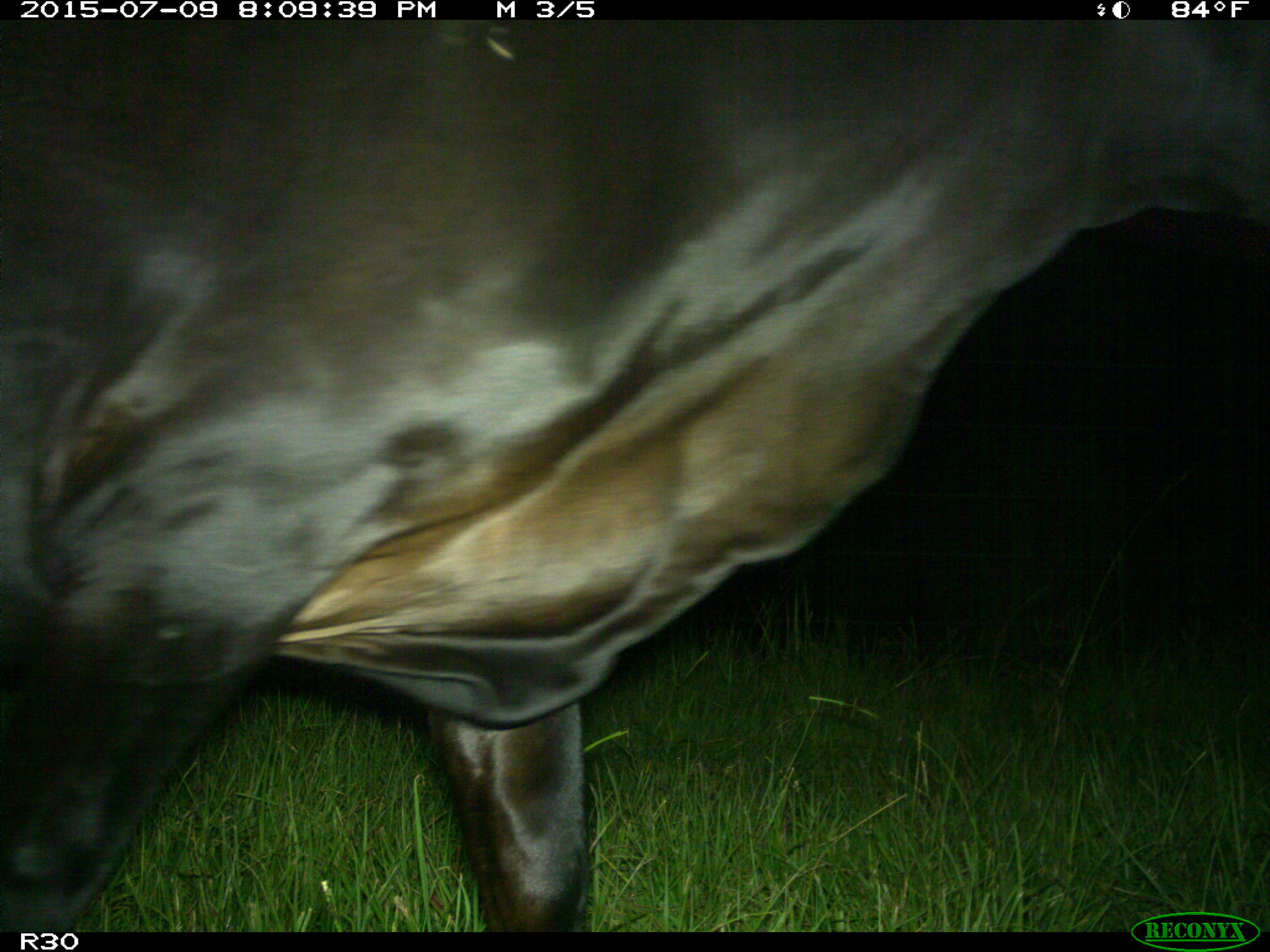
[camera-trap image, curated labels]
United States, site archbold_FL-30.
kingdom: Animalia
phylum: Chordata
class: Mammalia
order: Artiodactyla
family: Bovidae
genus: Bos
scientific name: Bos taurus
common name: domestic cow